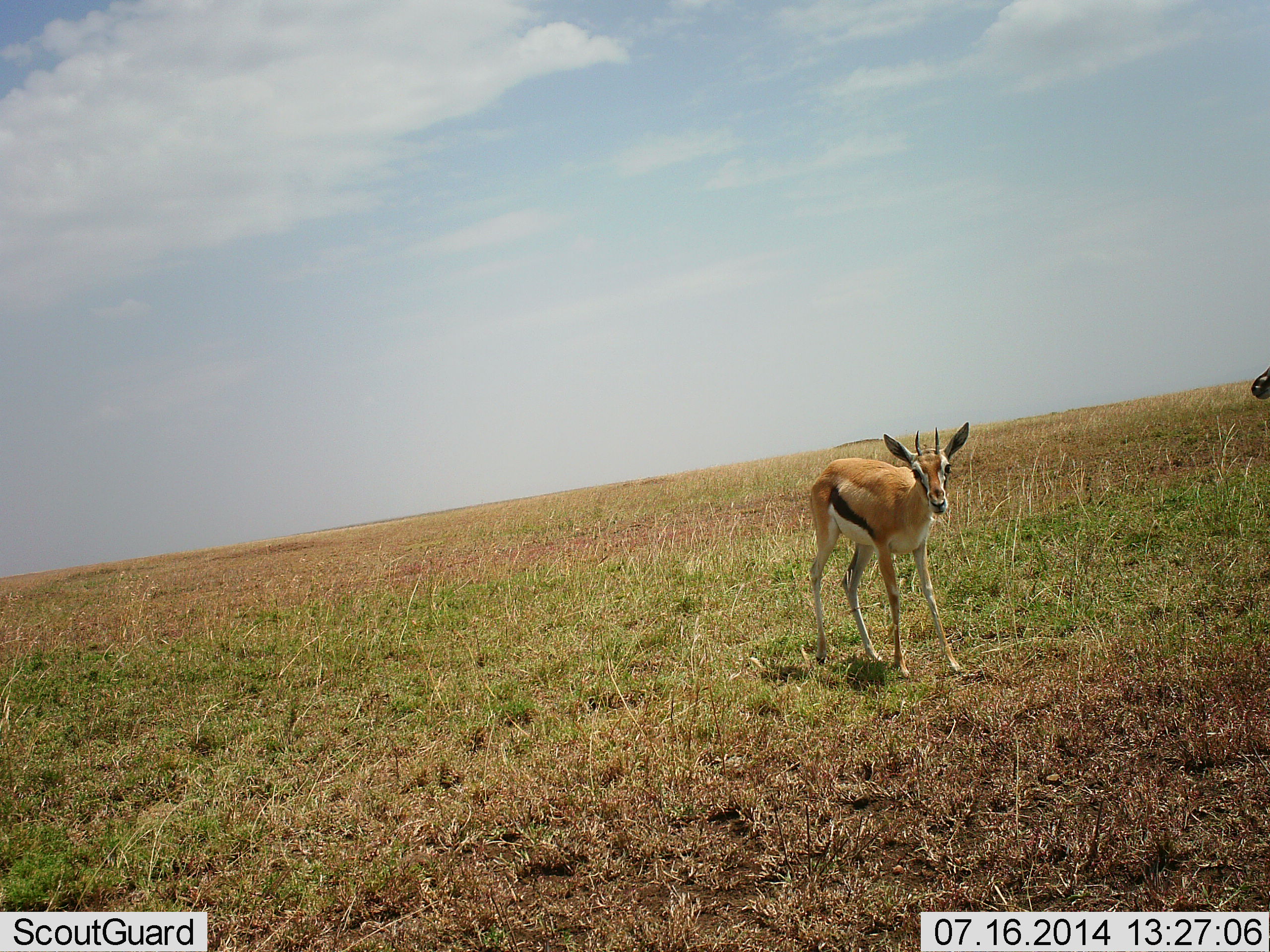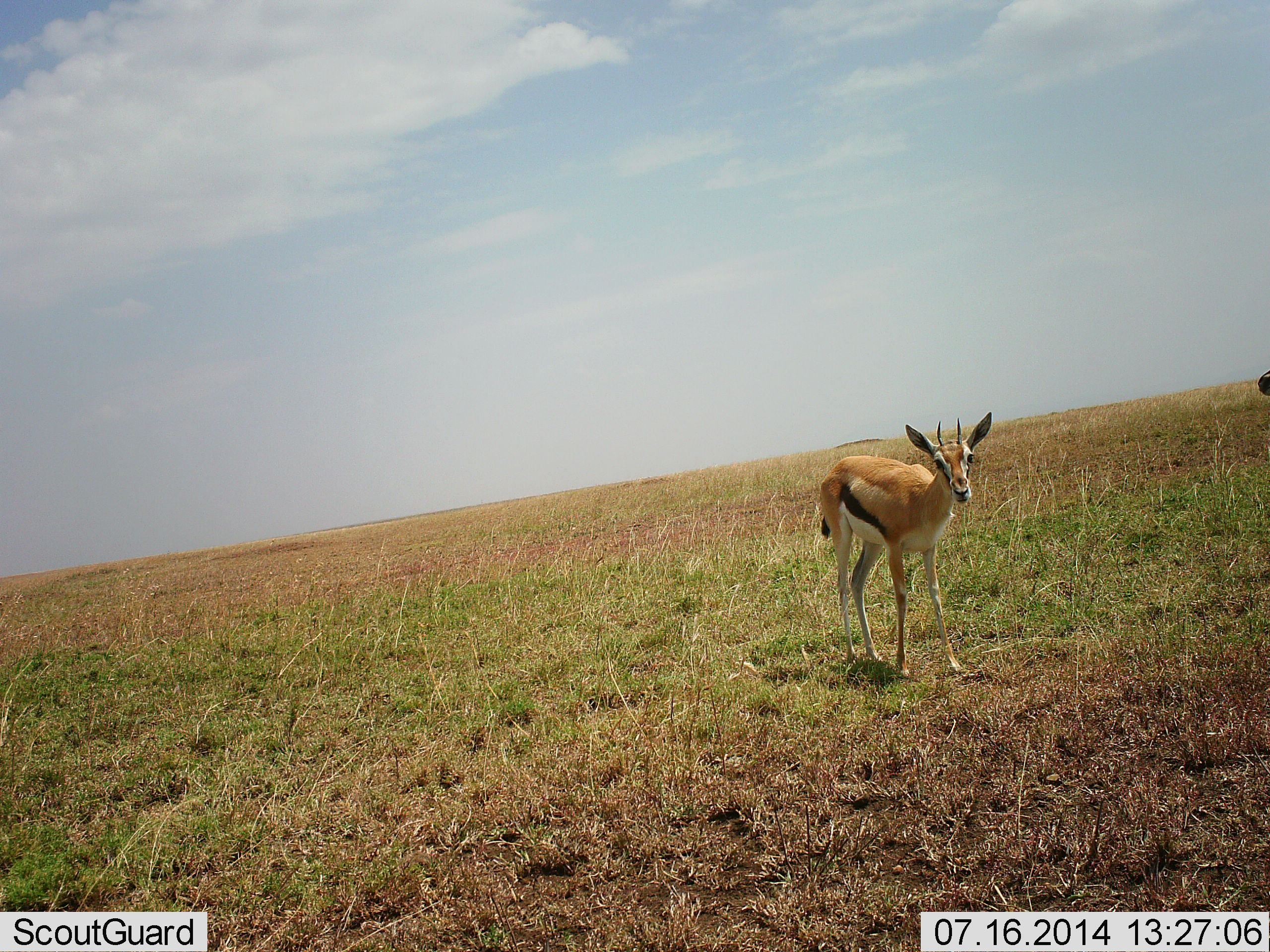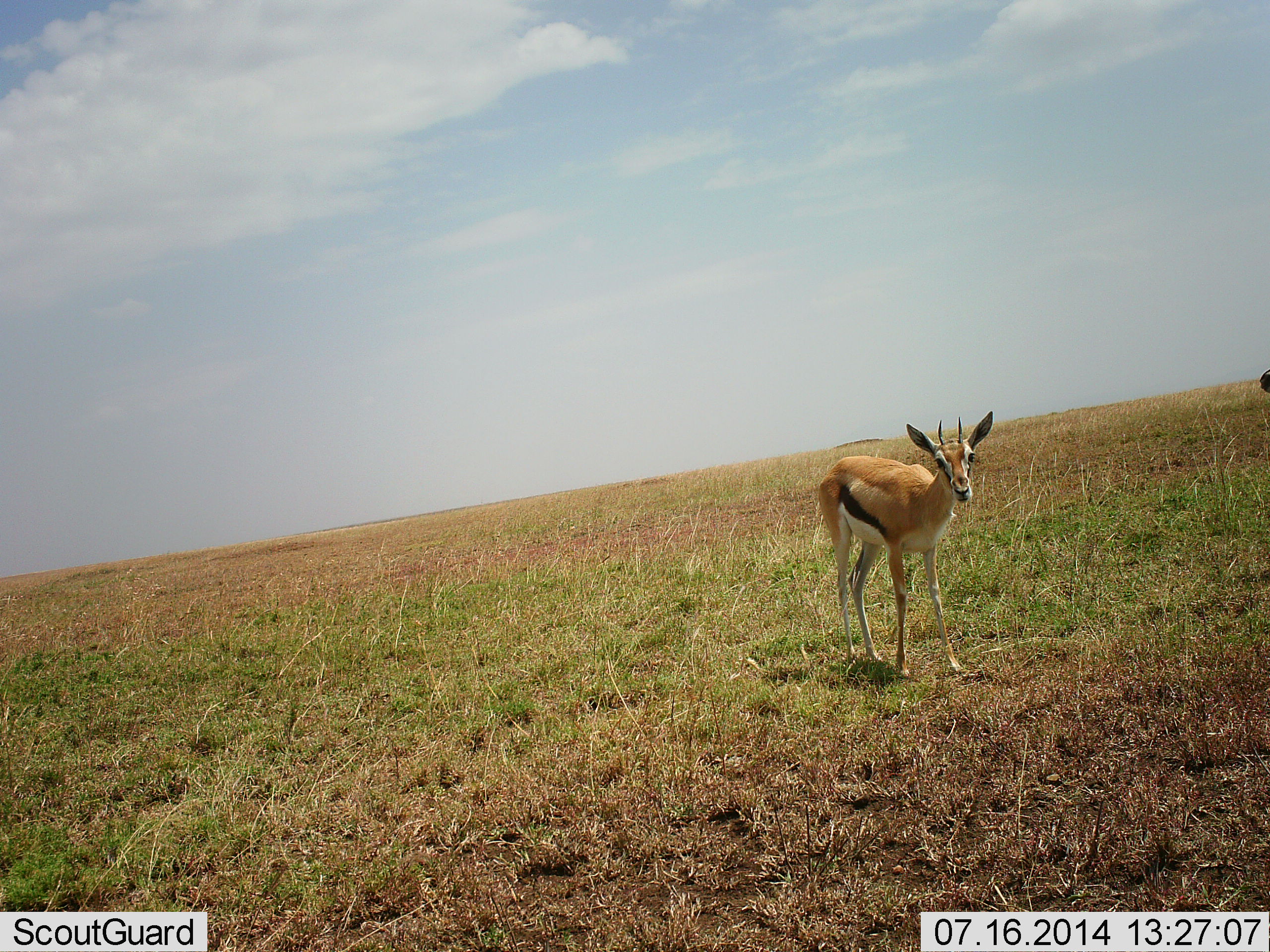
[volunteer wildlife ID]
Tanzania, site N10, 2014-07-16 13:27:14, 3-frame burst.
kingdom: Animalia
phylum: Chordata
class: Mammalia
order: Artiodactyla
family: Bovidae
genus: Eudorcas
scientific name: Eudorcas thomsonii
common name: thomson's gazelle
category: gazellethomsons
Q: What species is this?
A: Gazellethomsons (thomson's gazelle) (Eudorcas thomsonii).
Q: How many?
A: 1.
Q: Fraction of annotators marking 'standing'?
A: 92%.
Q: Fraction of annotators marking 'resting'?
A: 0%.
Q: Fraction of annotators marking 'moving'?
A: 25%.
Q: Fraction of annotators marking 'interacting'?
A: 8%.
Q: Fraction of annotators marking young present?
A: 0%.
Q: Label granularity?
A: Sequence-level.